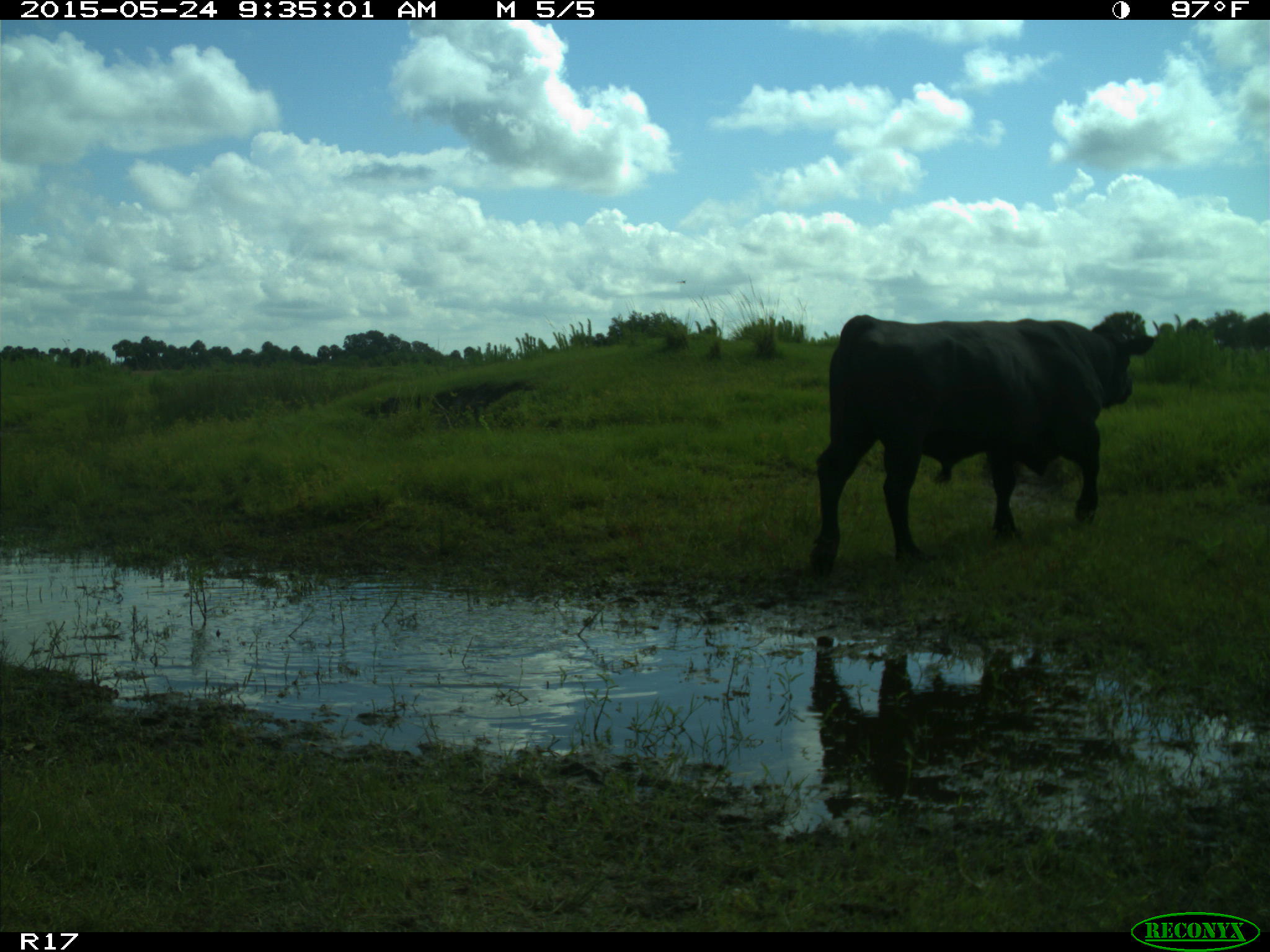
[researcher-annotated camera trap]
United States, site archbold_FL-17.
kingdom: Animalia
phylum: Chordata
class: Mammalia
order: Artiodactyla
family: Bovidae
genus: Bos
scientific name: Bos taurus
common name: domestic cow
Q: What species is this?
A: Bos taurus (domestic cow).